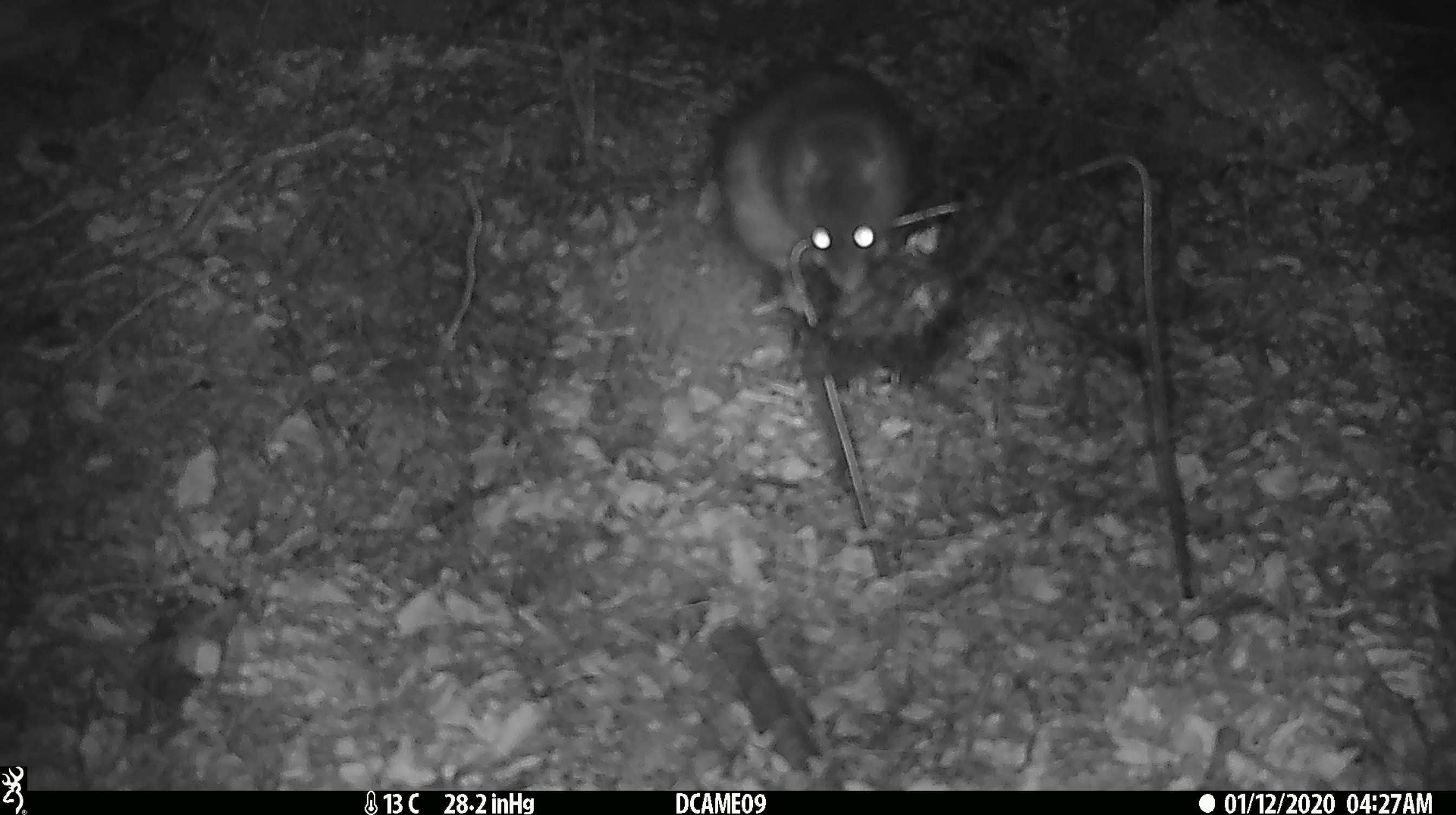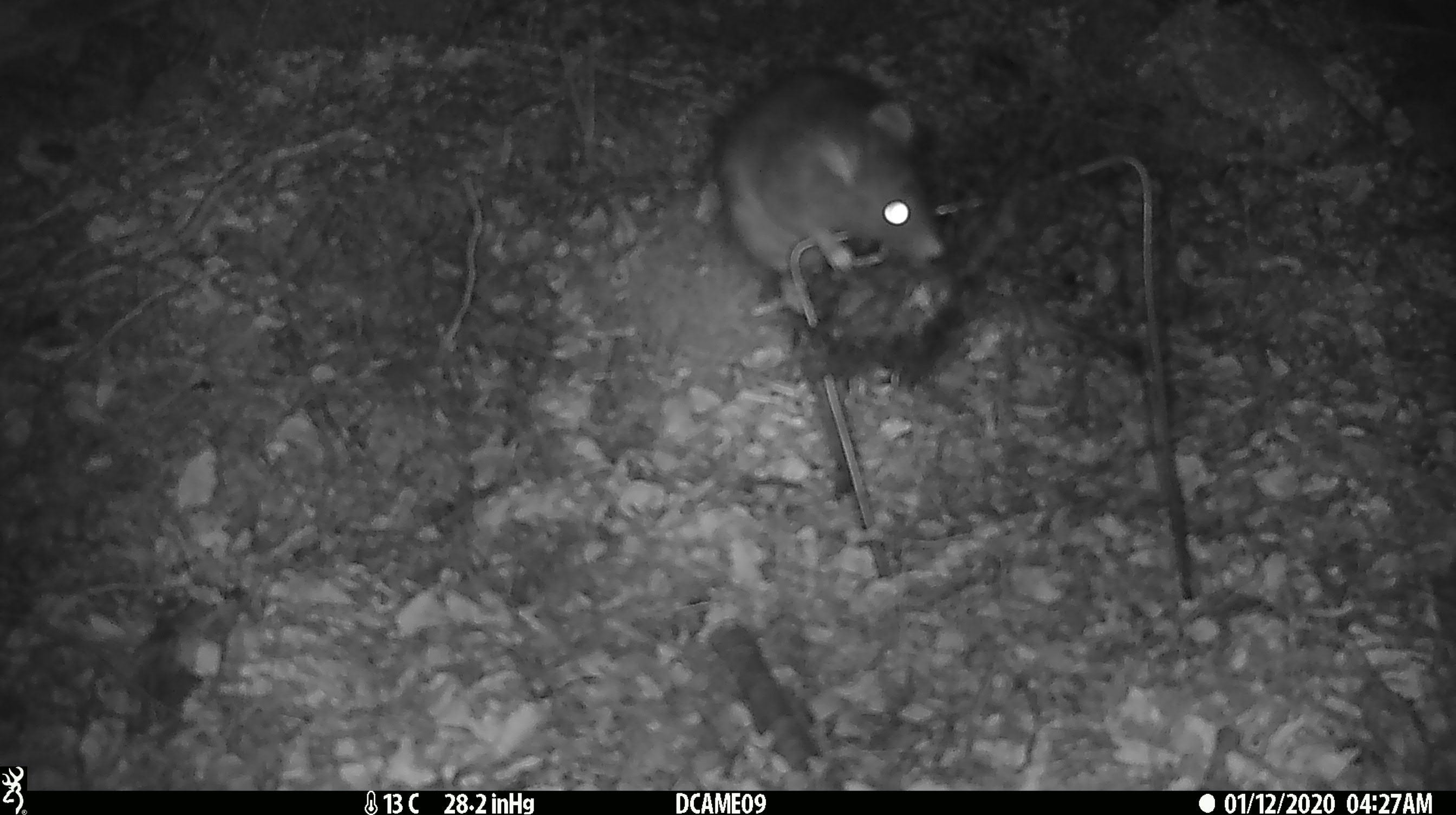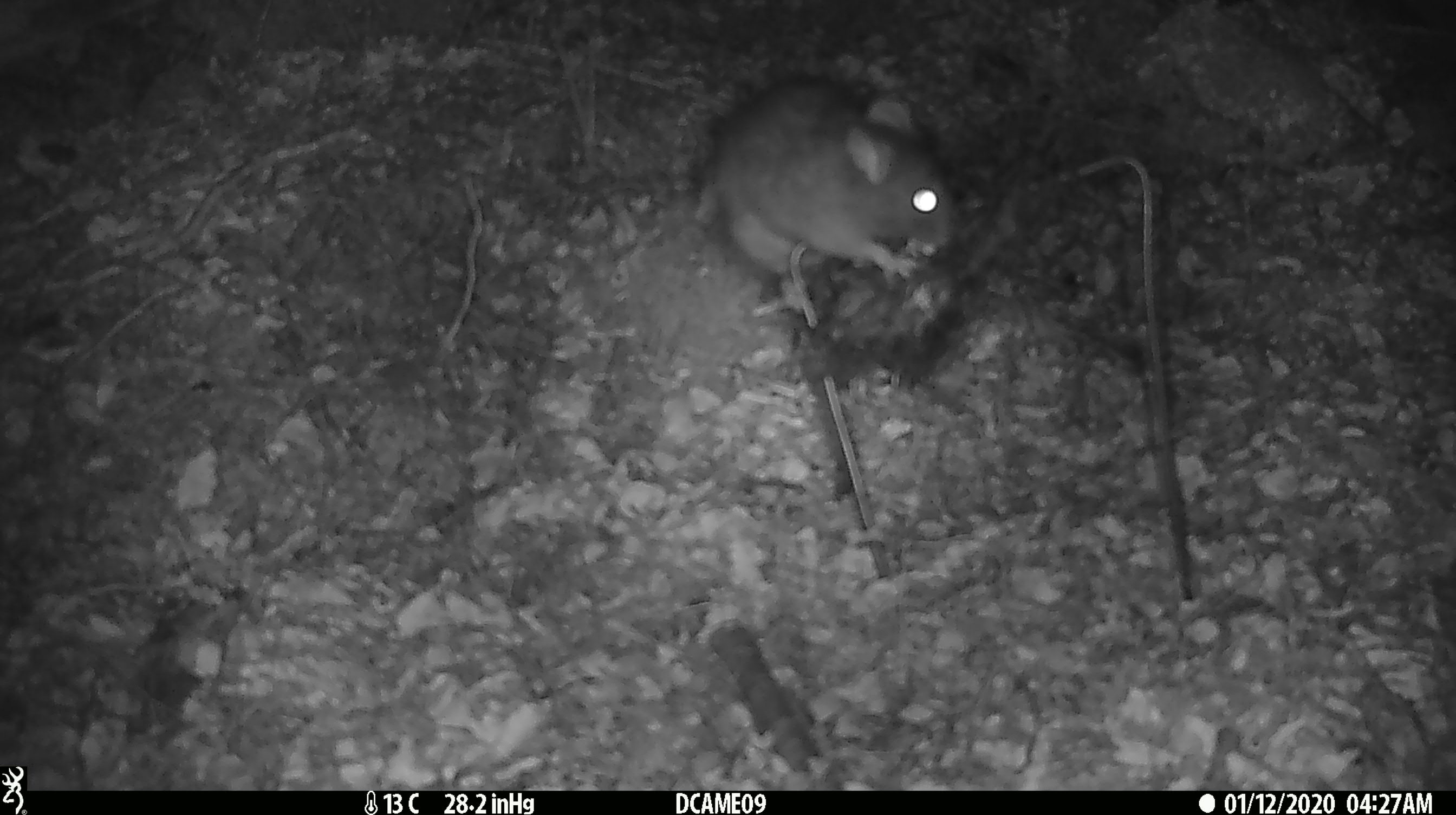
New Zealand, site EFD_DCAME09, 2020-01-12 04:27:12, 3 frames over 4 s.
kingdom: Animalia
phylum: Chordata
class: Mammalia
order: Rodentia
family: Muridae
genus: Rattus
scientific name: Rattus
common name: rat